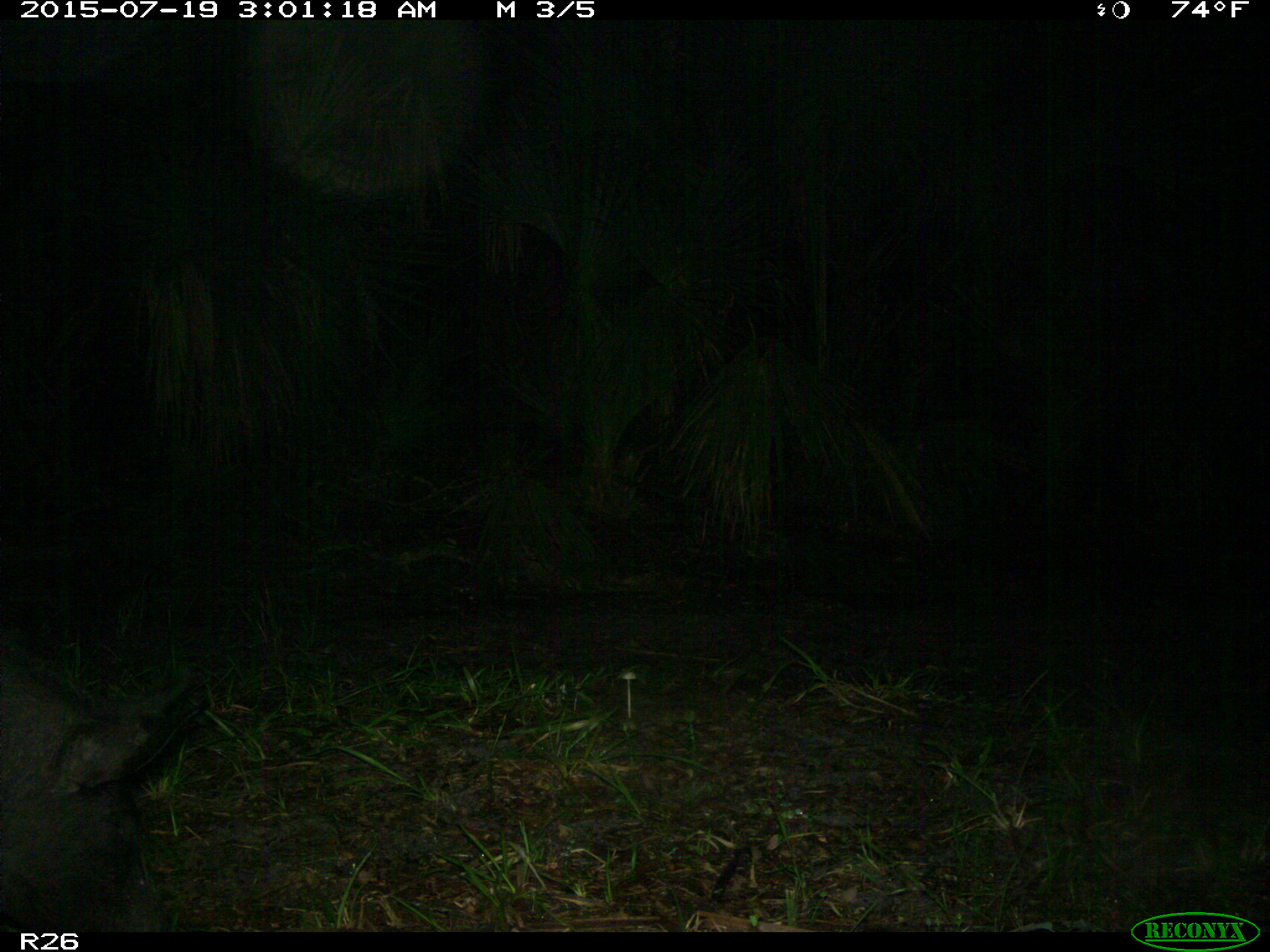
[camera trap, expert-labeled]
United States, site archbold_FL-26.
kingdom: Animalia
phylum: Chordata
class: Mammalia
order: Artiodactyla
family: Suidae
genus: Sus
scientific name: Sus scrofa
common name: wild boar